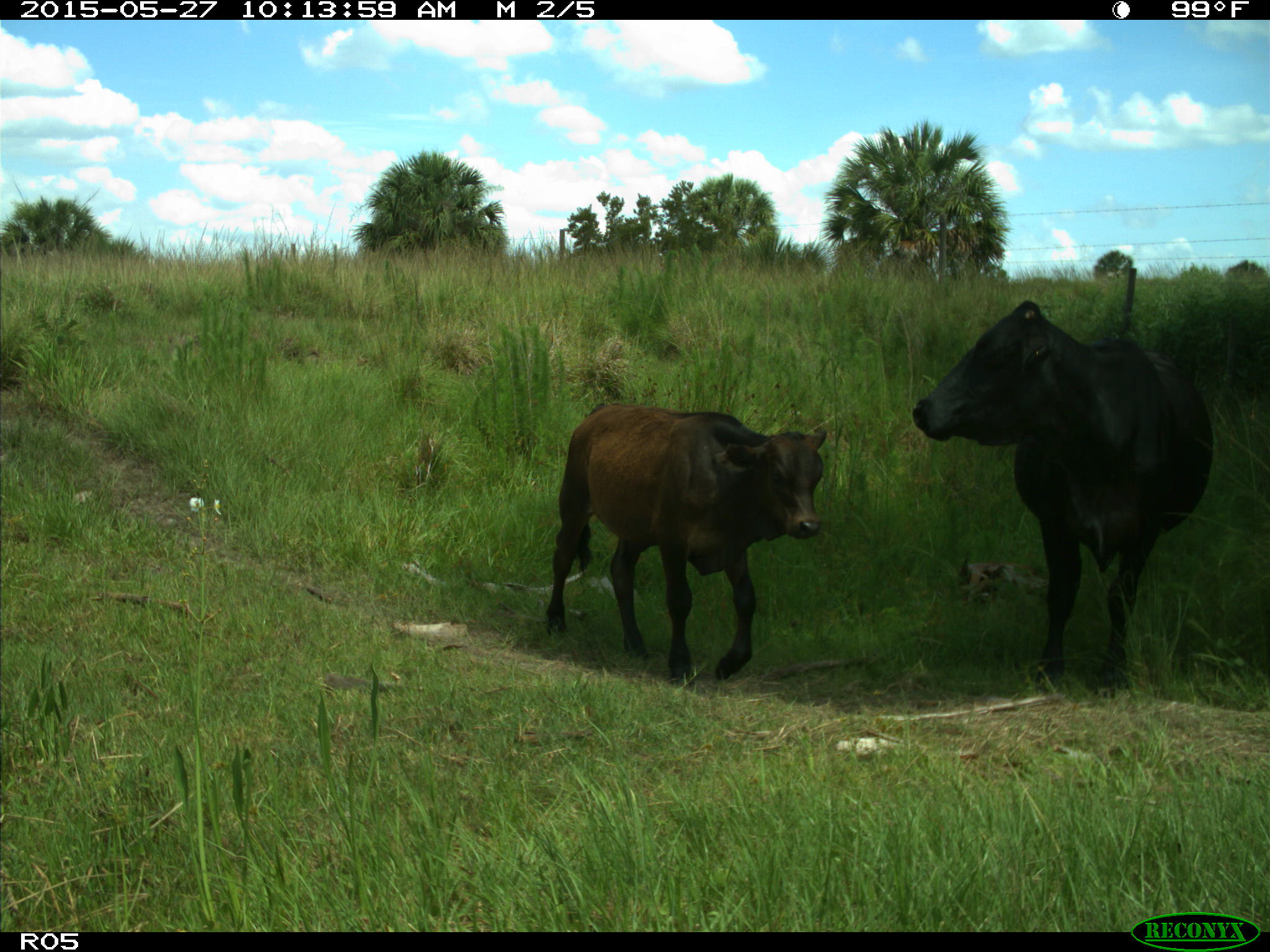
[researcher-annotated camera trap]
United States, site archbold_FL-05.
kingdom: Animalia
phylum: Chordata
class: Mammalia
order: Artiodactyla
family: Bovidae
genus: Bos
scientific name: Bos taurus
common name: domestic cow